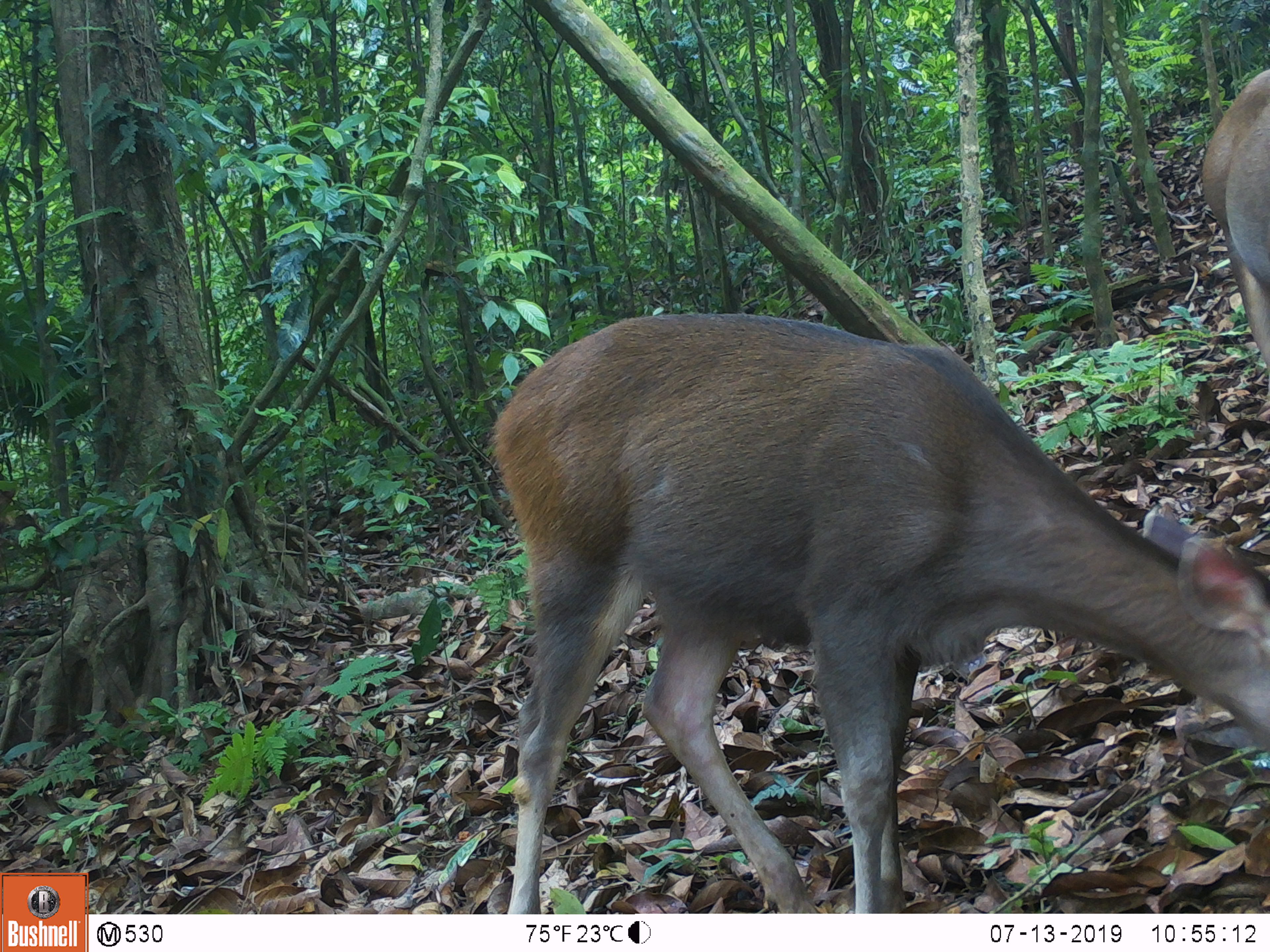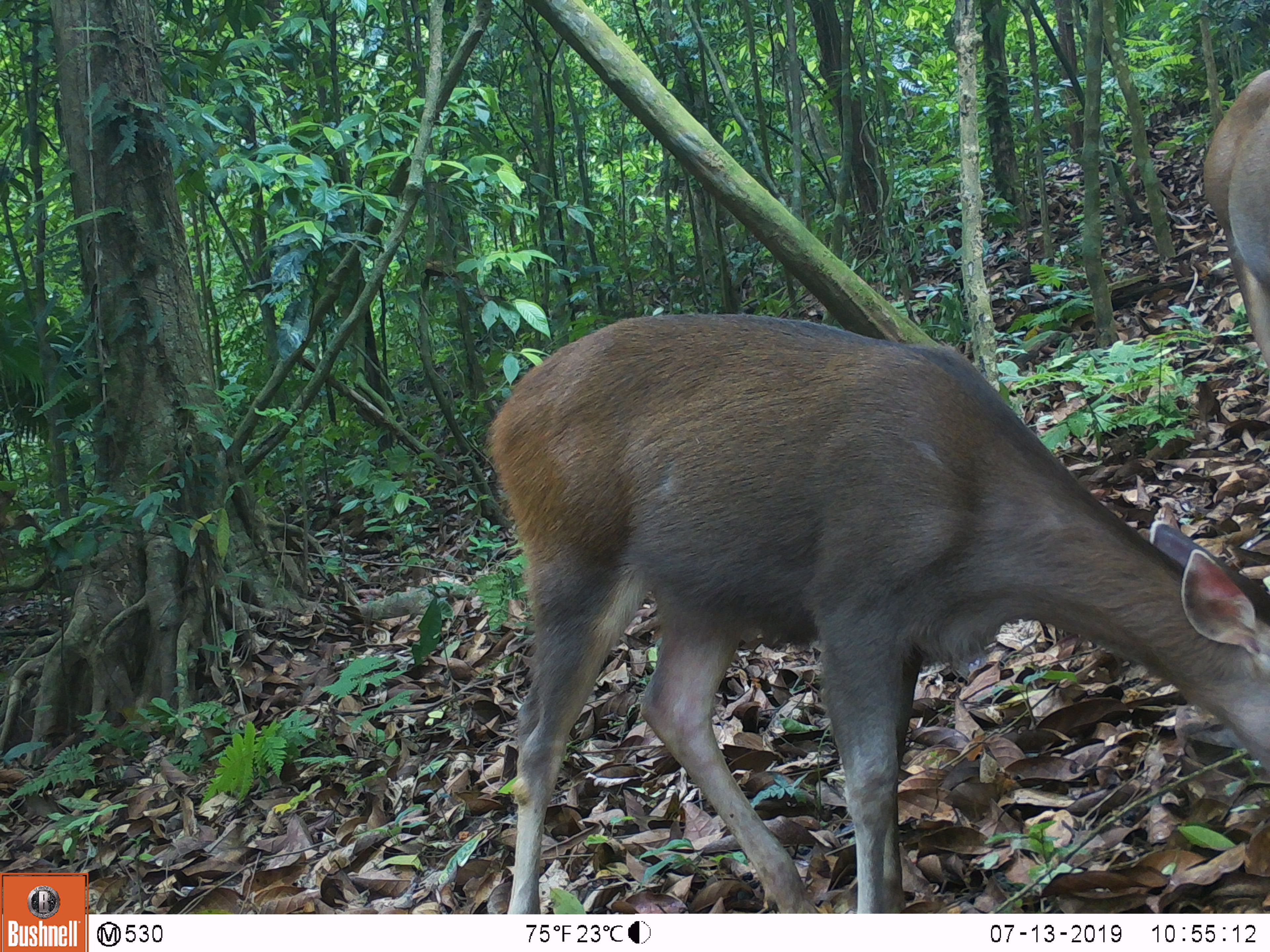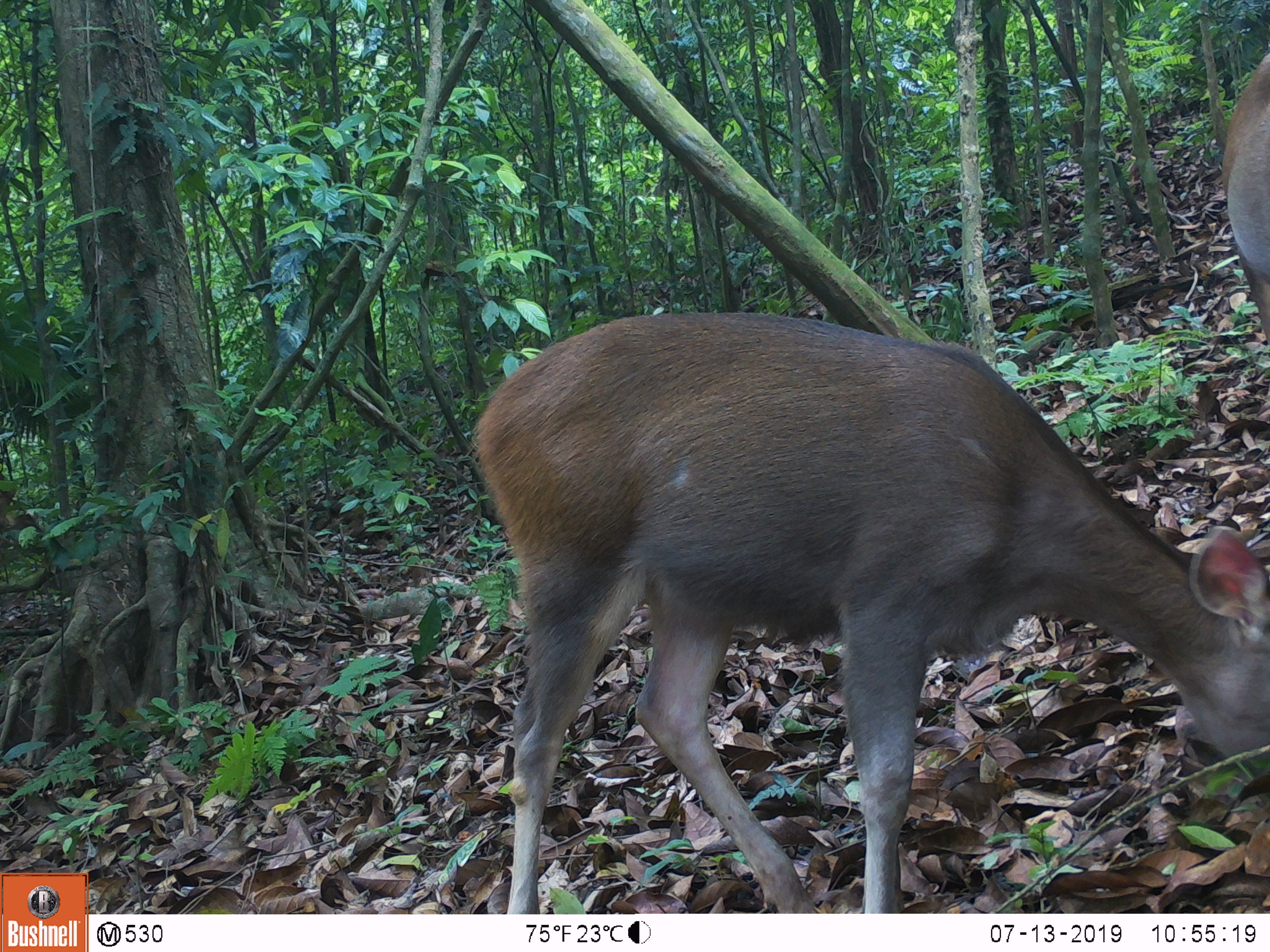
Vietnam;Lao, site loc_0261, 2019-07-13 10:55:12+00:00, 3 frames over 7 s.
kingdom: Animalia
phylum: Chordata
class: Mammalia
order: Artiodactyla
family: Cervidae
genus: Rusa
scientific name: Rusa unicolor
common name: sambar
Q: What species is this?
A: Sambar (Rusa unicolor).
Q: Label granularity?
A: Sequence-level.